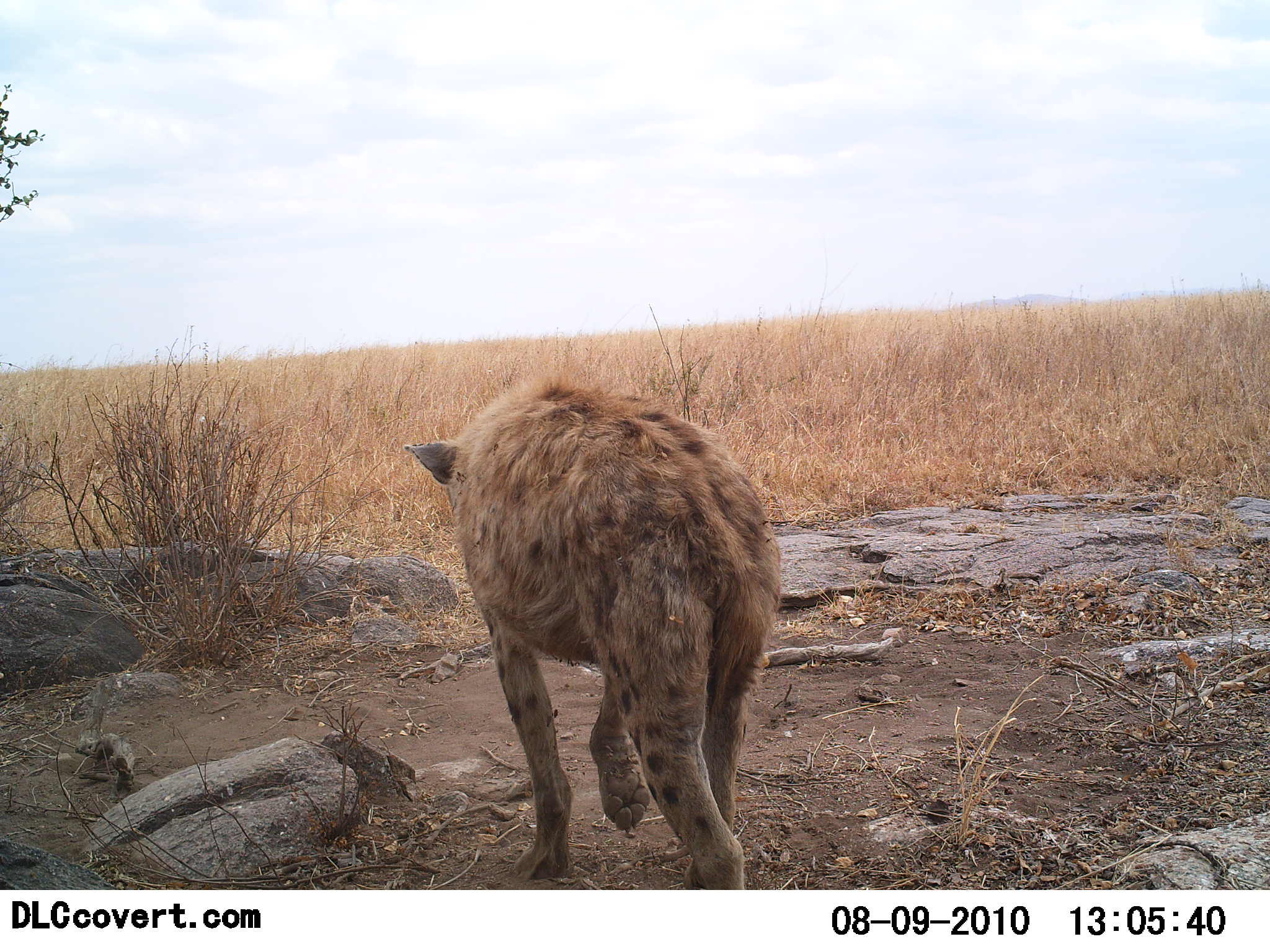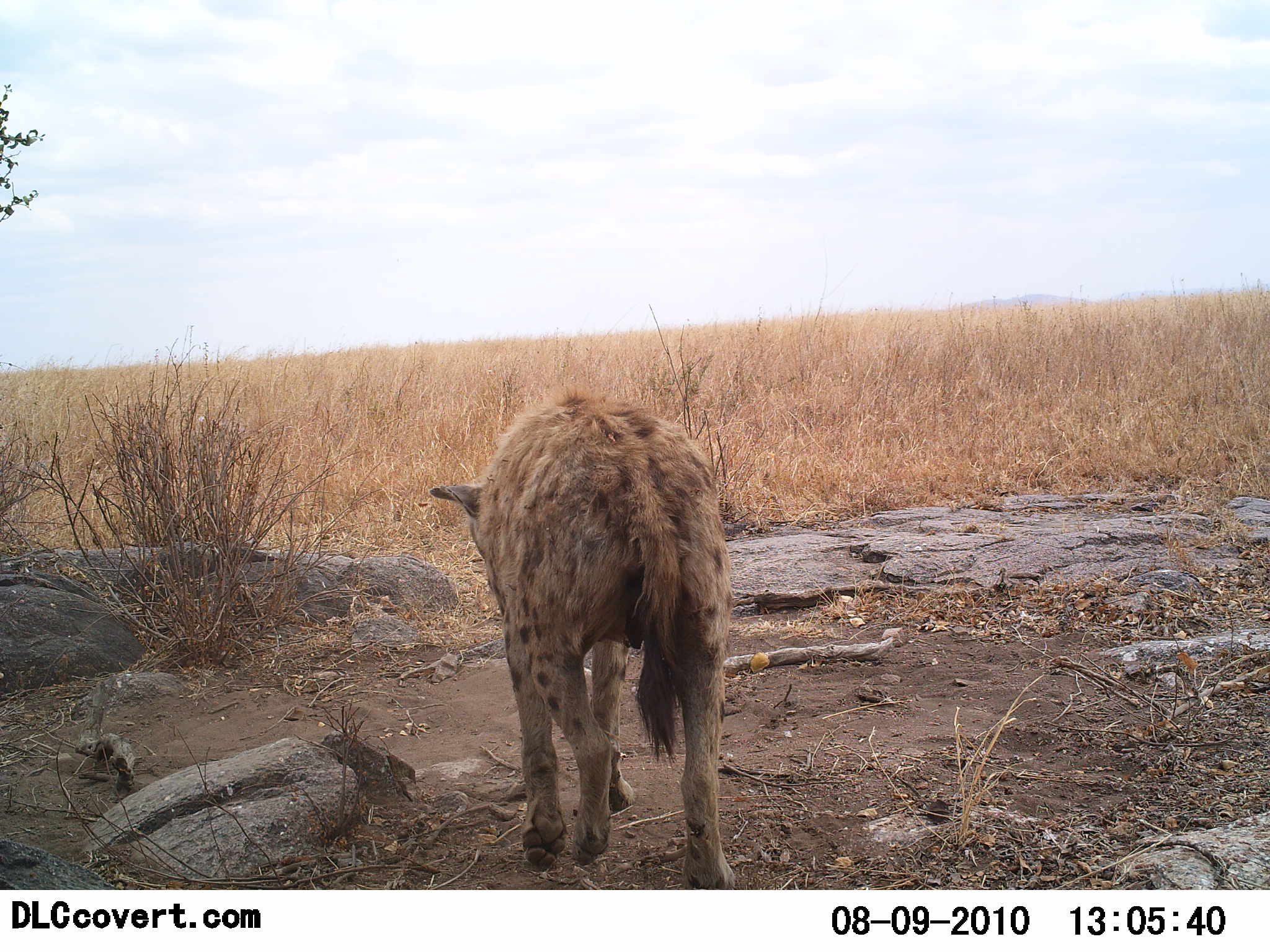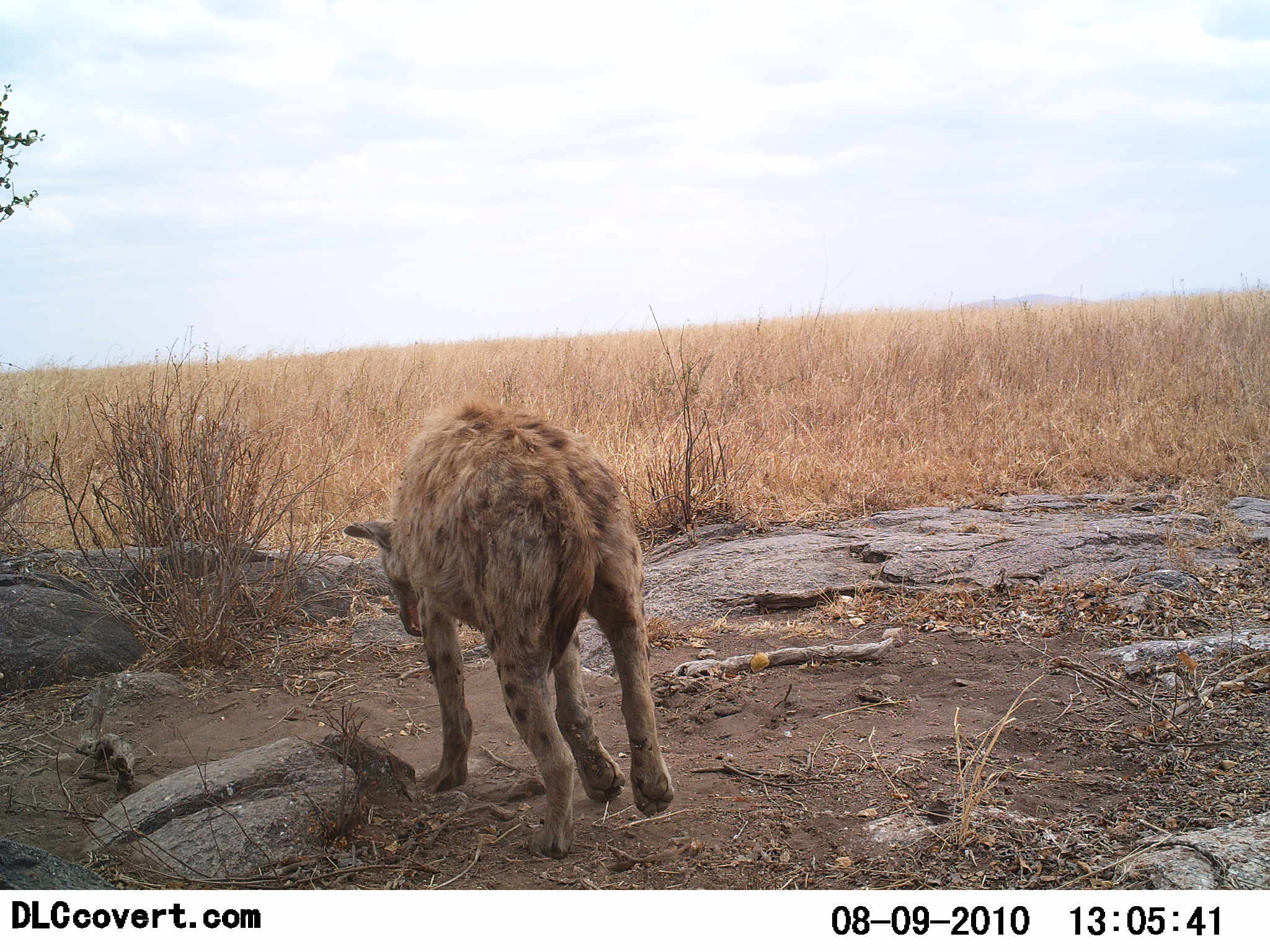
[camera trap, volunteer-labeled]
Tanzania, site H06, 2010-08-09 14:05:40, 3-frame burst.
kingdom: Animalia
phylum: Chordata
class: Mammalia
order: Carnivora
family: Hyaenidae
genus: Crocuta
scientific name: Crocuta crocuta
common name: spotted hyena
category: hyenaspotted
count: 1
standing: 9%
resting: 0%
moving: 100%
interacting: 0%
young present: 0%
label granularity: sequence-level